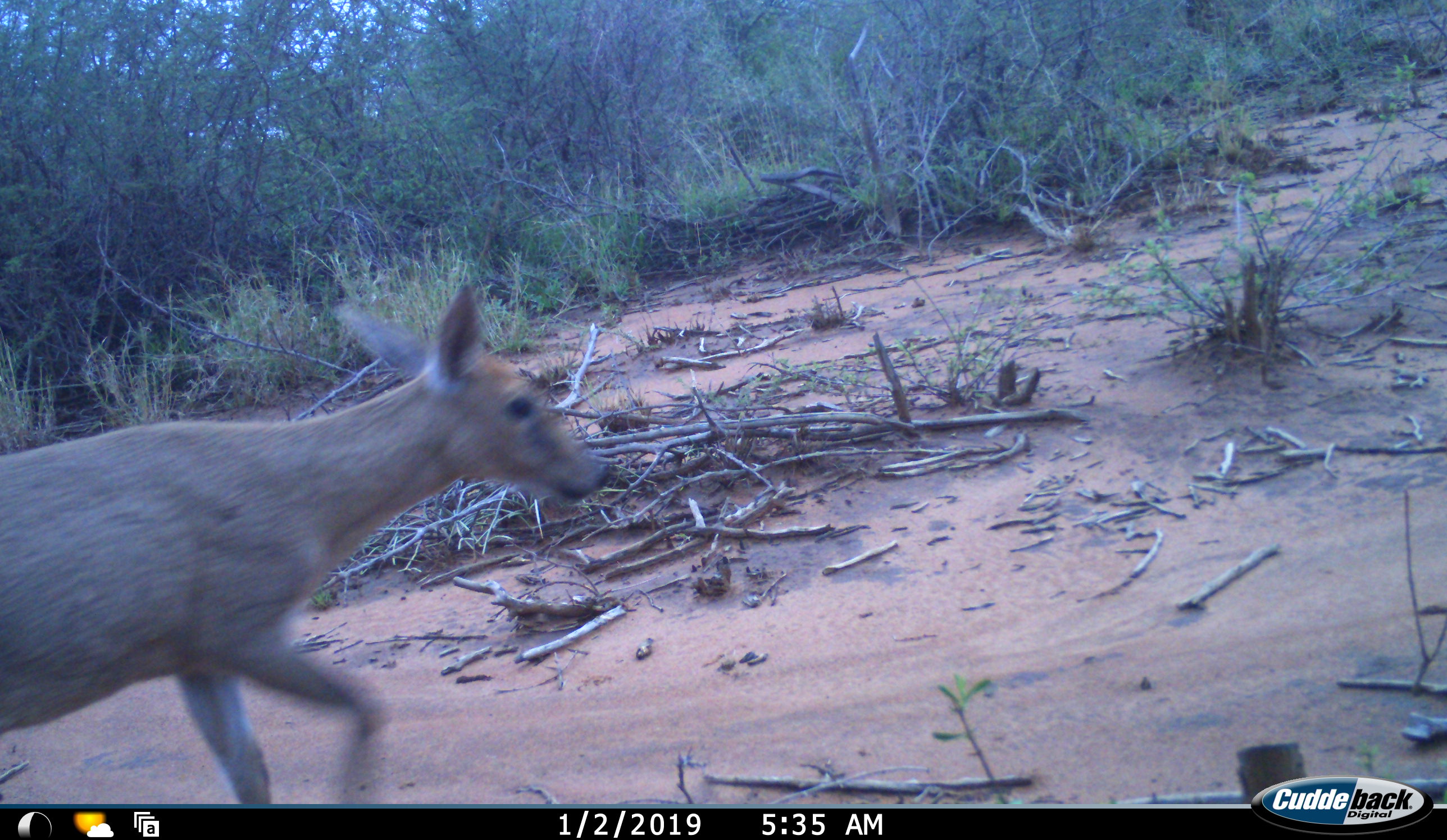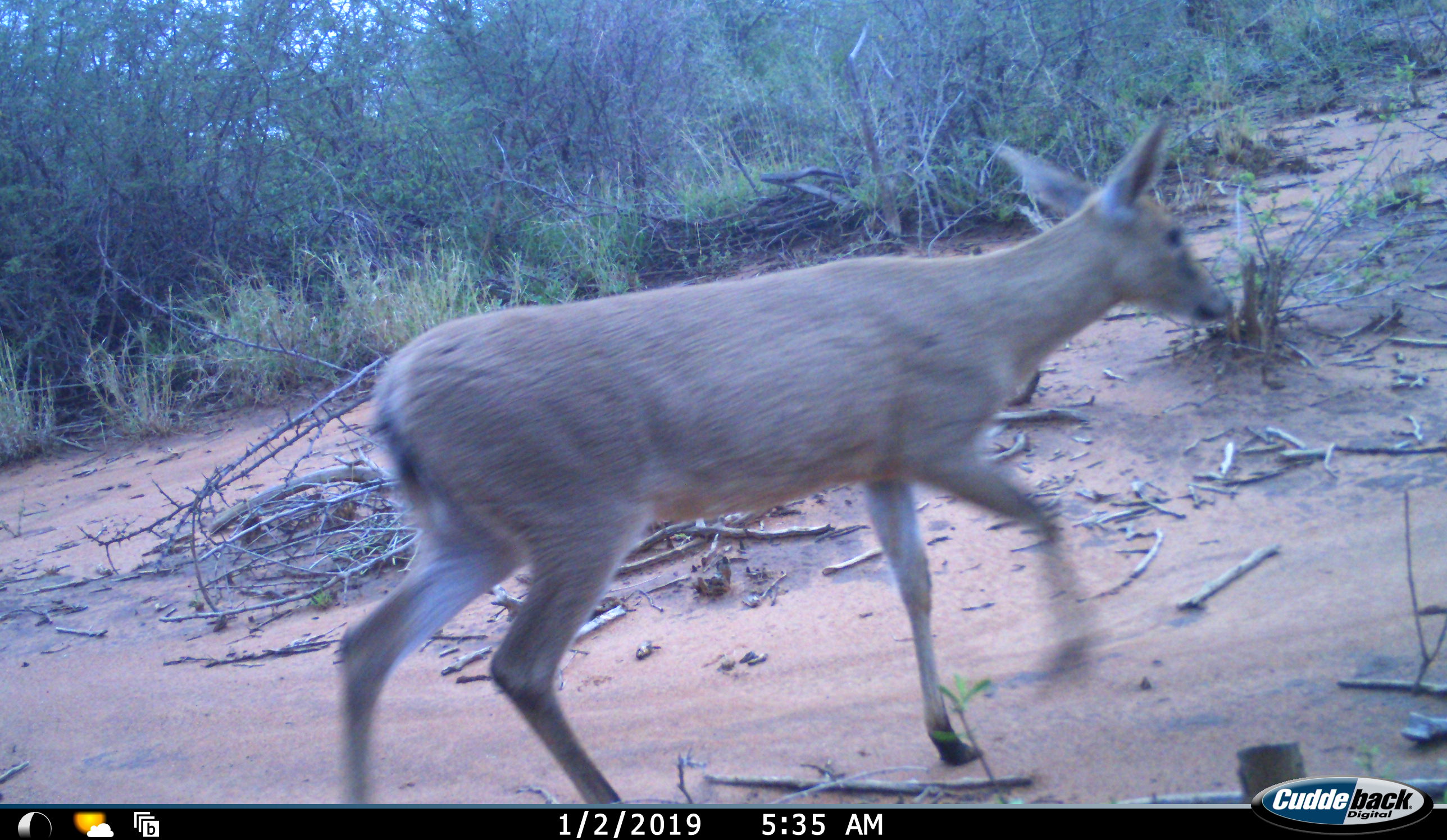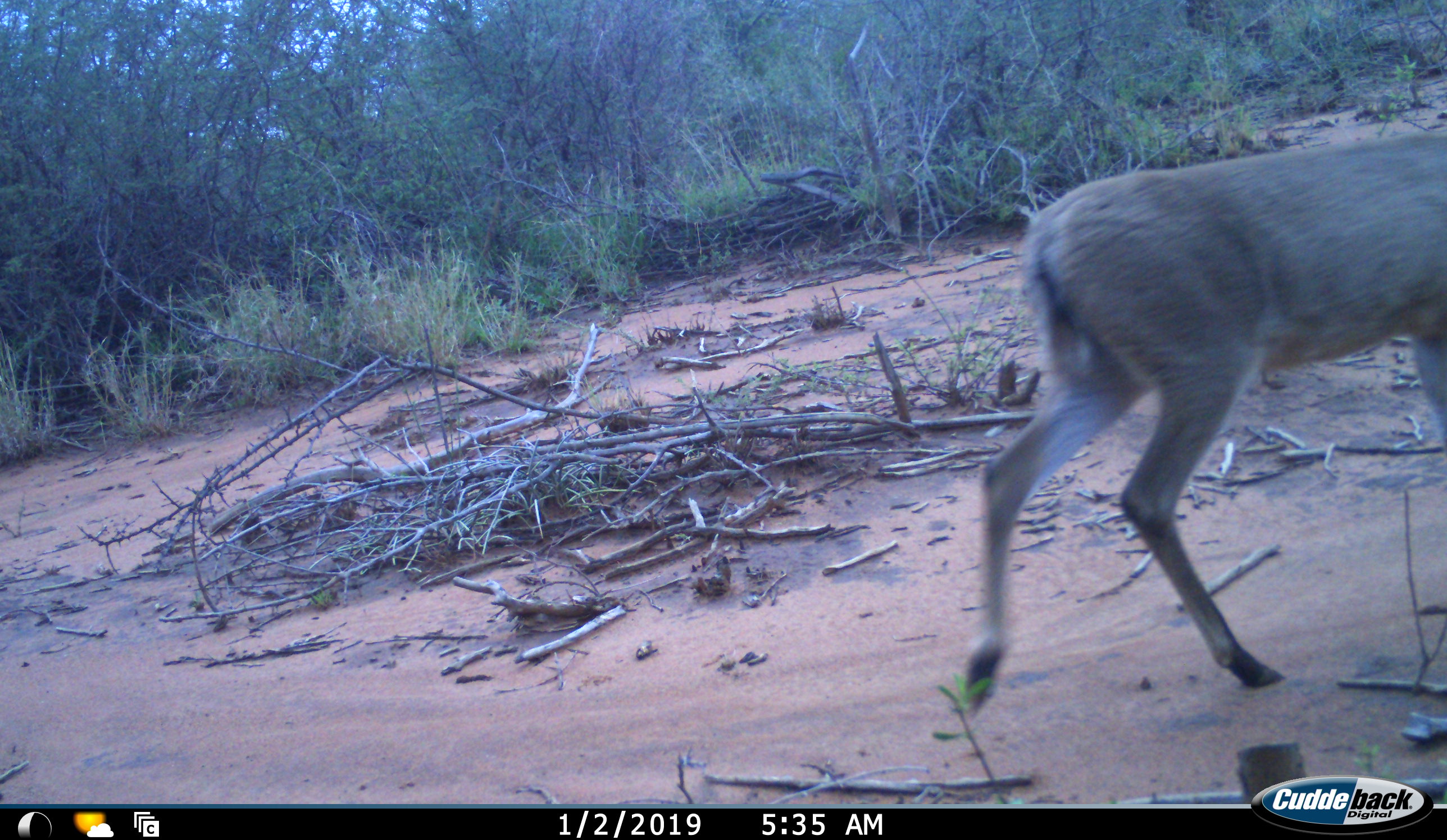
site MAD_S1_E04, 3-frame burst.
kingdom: Animalia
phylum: Chordata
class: Mammalia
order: Artiodactyla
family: Bovidae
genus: Sylvicapra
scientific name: Sylvicapra grimmia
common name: common duiker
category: duikercommongrey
Duikercommongrey (common duiker) (Sylvicapra grimmia), count 1. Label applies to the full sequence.